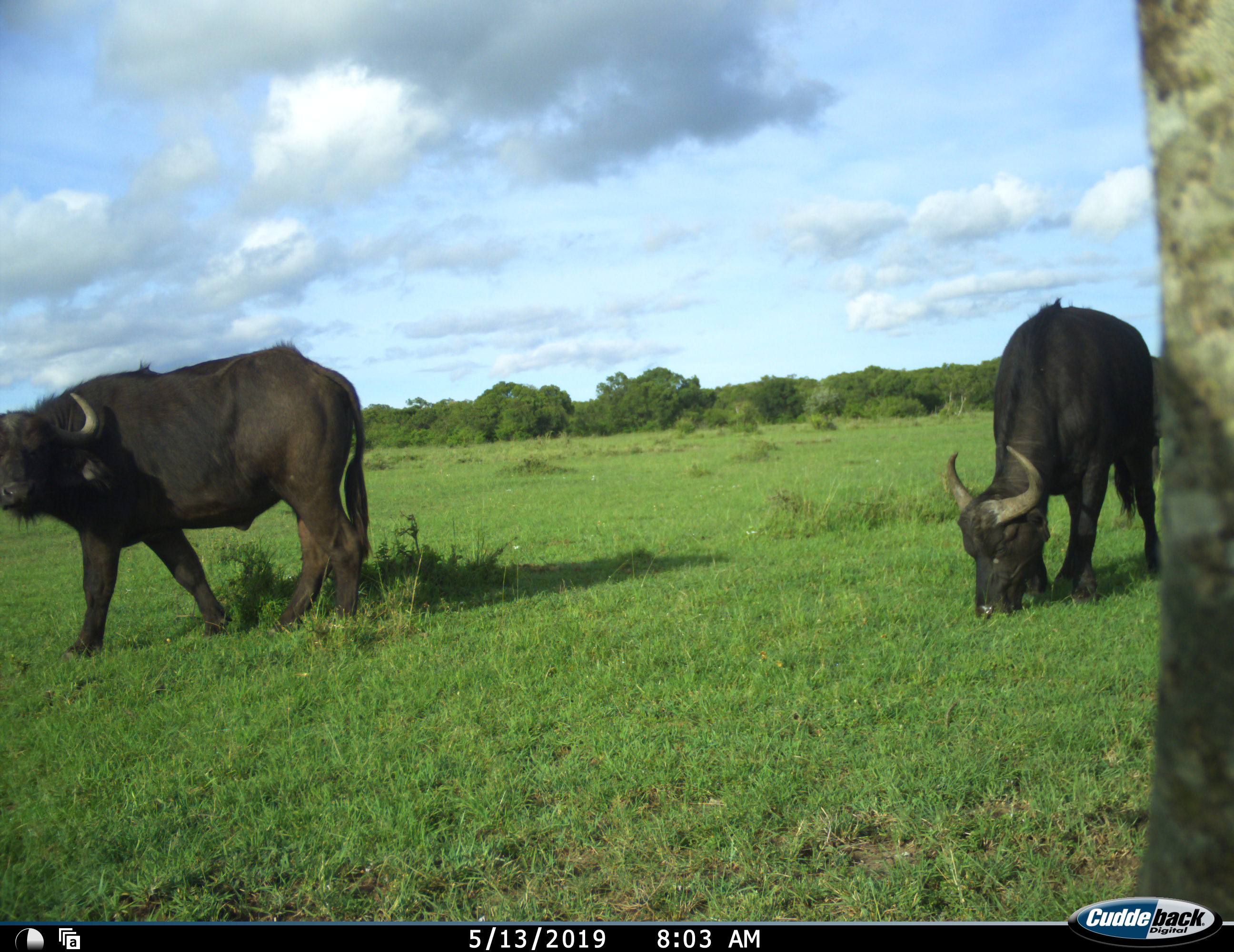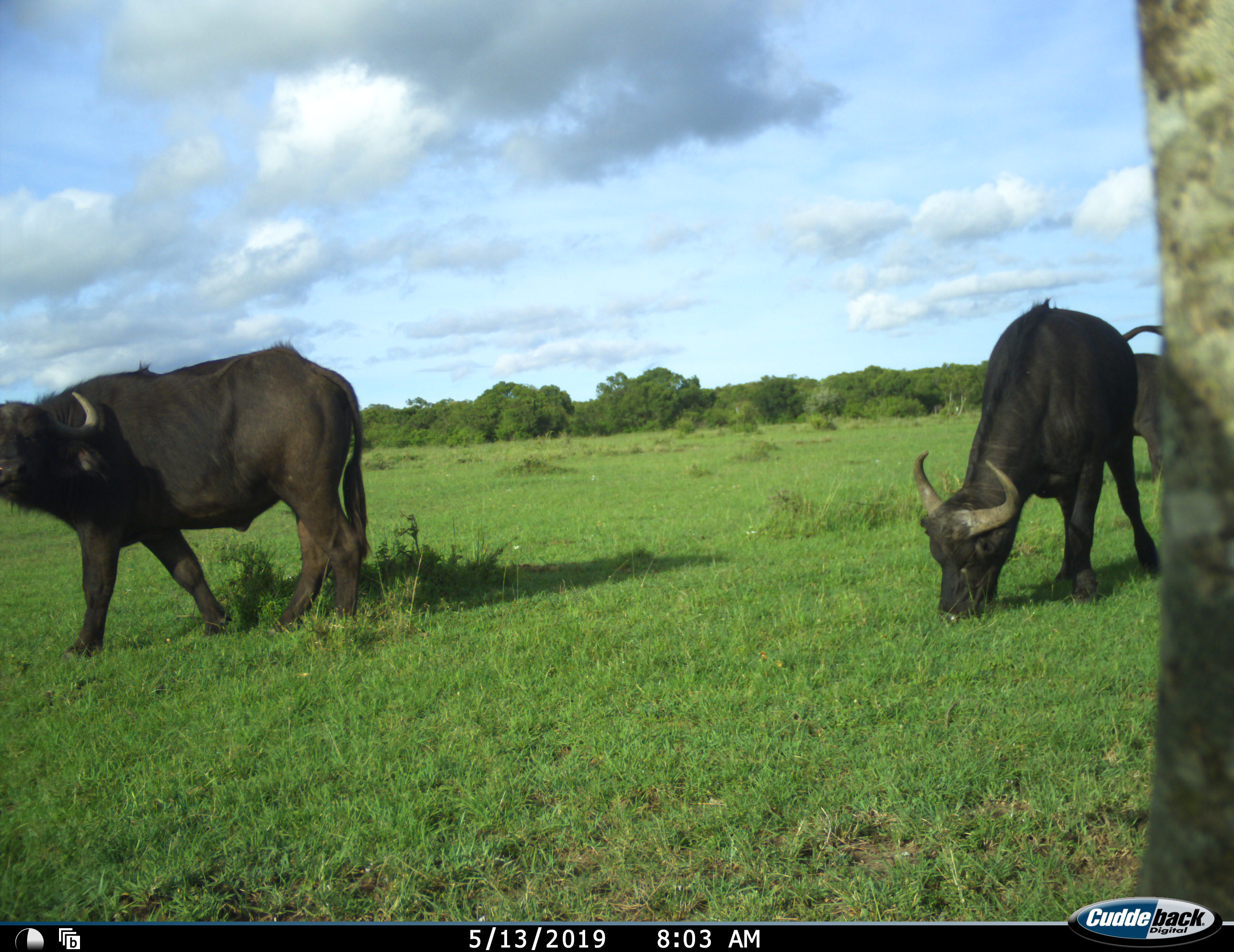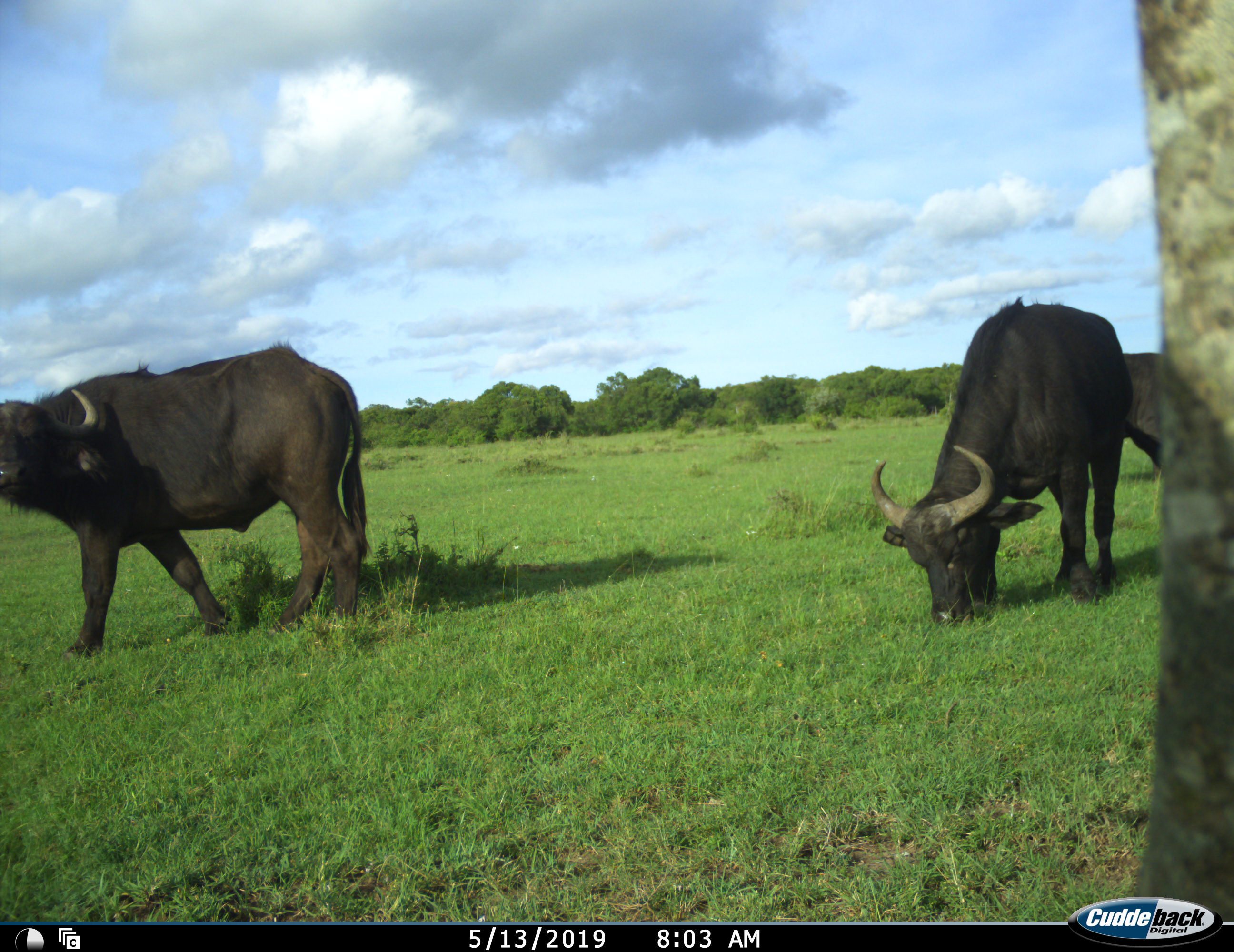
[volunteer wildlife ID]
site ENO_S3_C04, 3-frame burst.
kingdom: Animalia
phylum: Chordata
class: Mammalia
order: Artiodactyla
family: Bovidae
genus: Syncerus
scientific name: Syncerus caffer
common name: african buffalo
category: buffalo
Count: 3.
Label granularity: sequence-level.